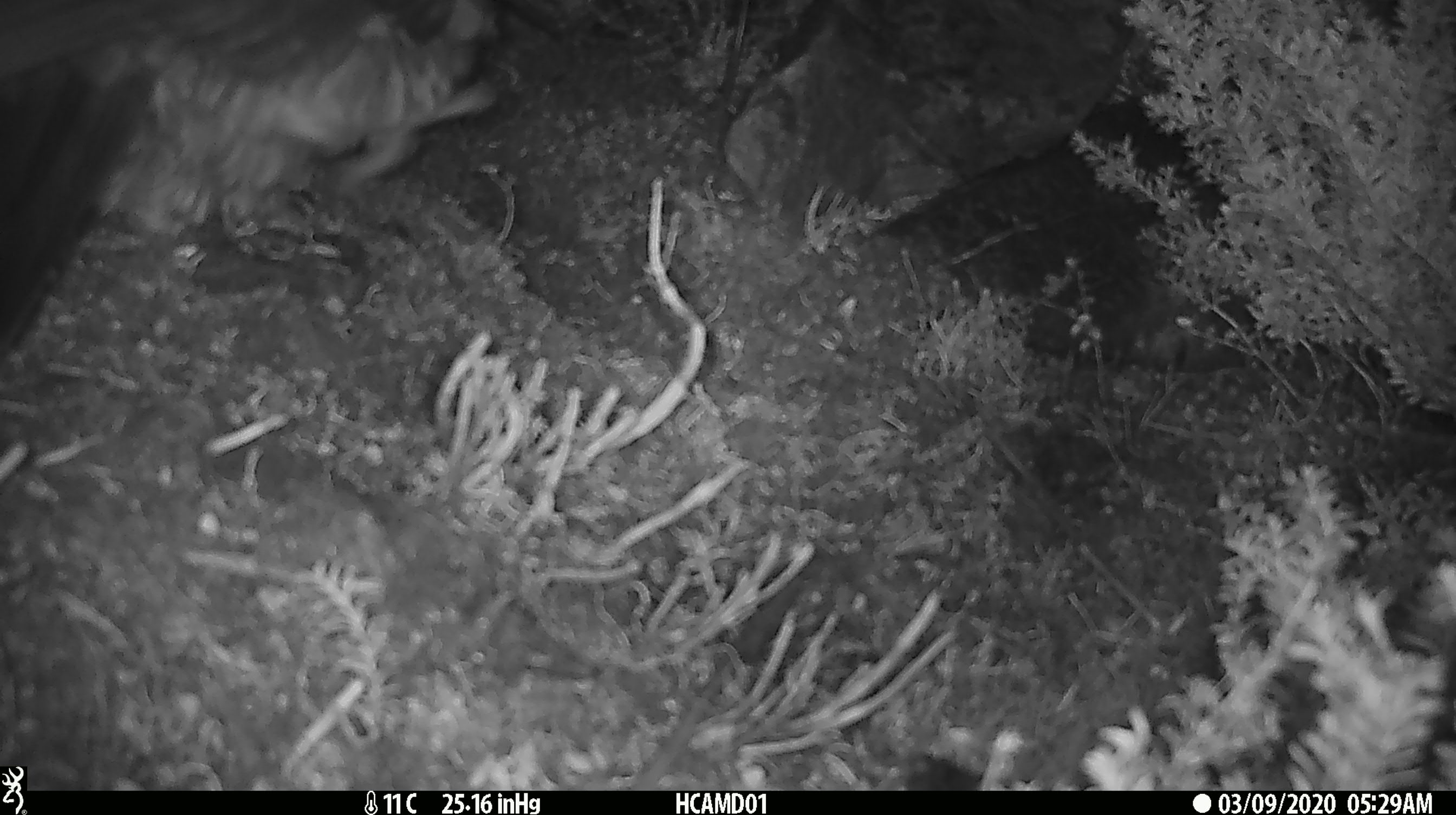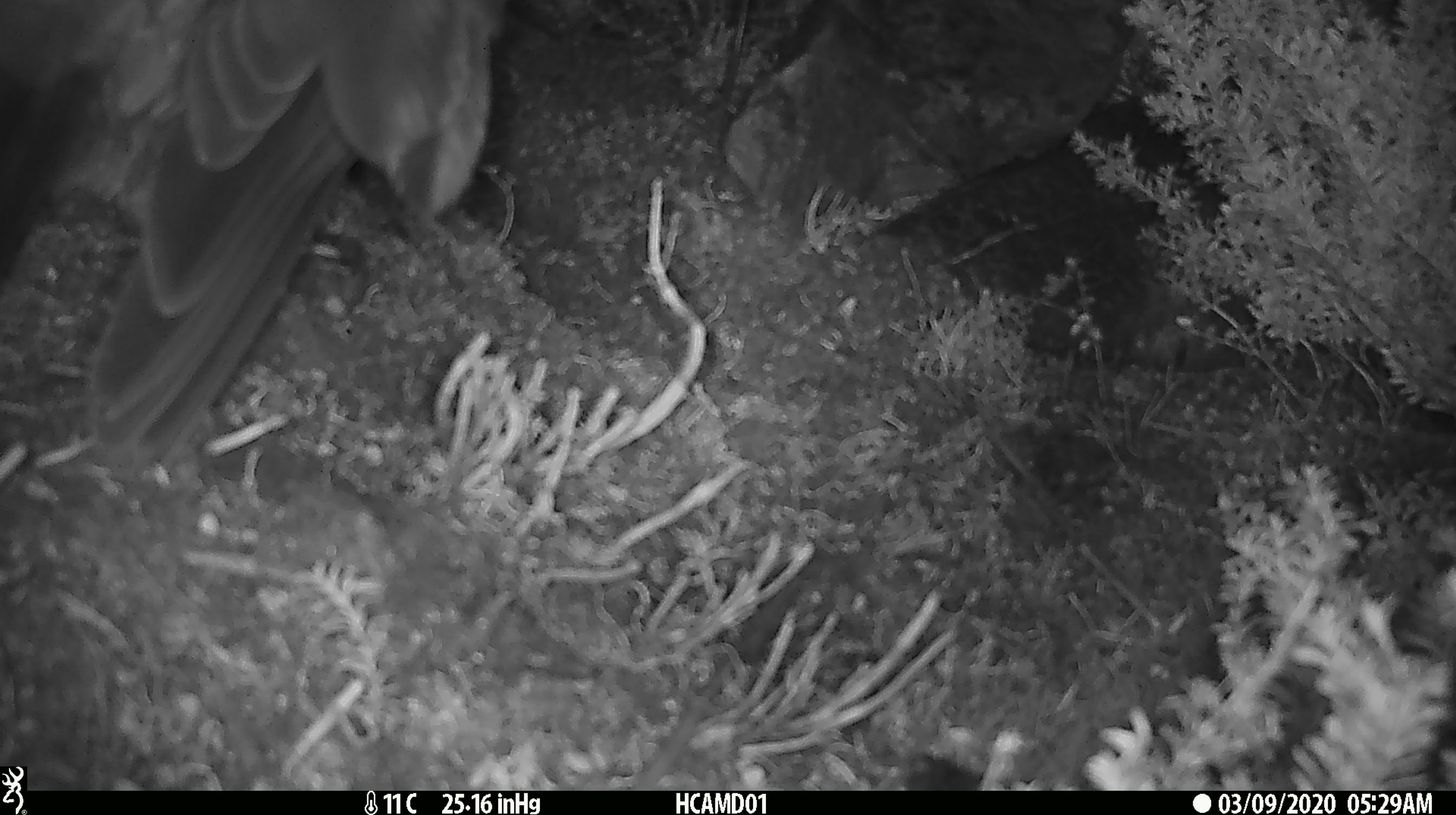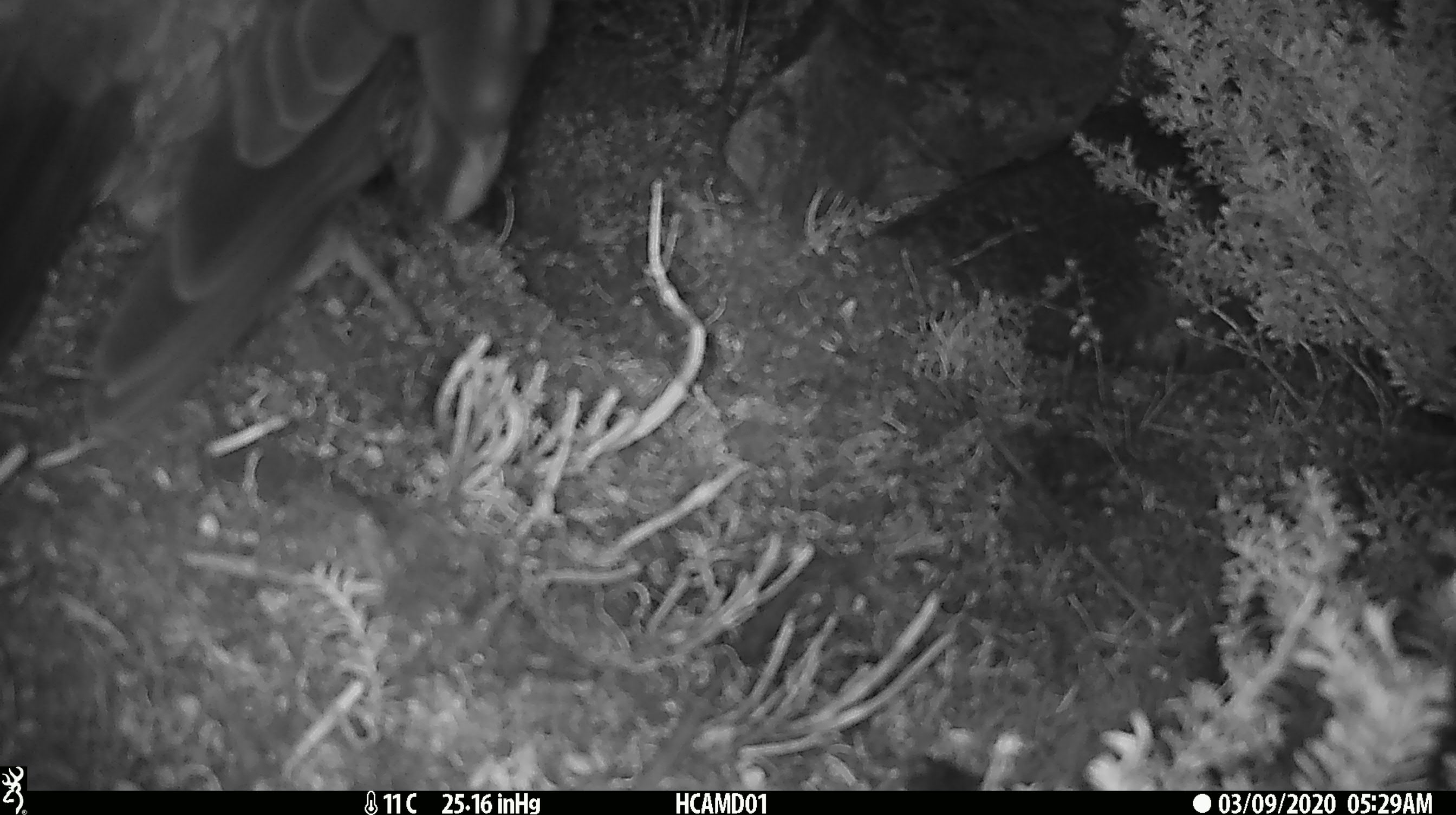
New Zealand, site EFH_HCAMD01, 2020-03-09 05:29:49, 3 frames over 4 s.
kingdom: Animalia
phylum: Chordata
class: Aves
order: Psittaciformes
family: Strigopidae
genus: Nestor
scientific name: Nestor notabilis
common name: kea